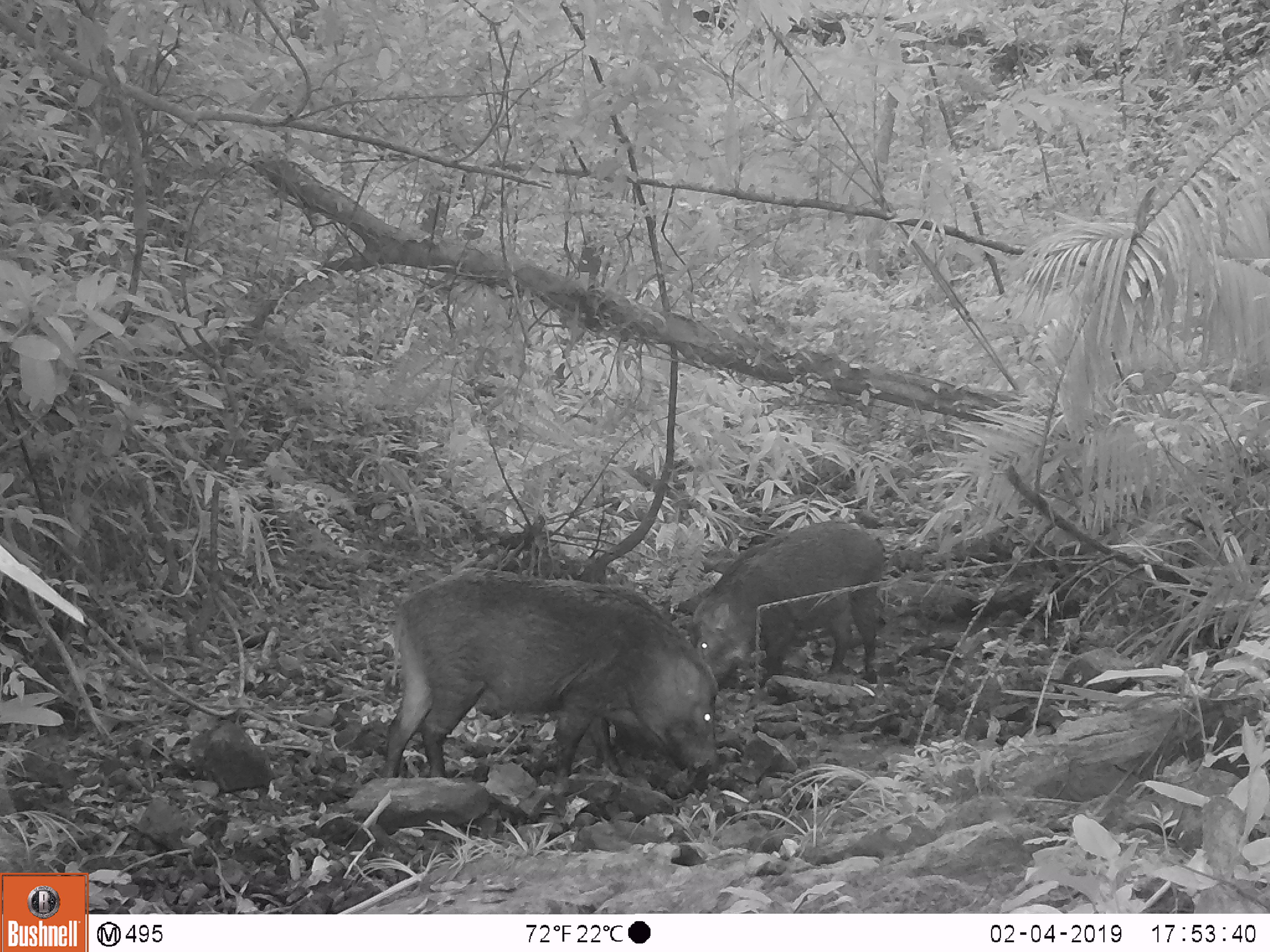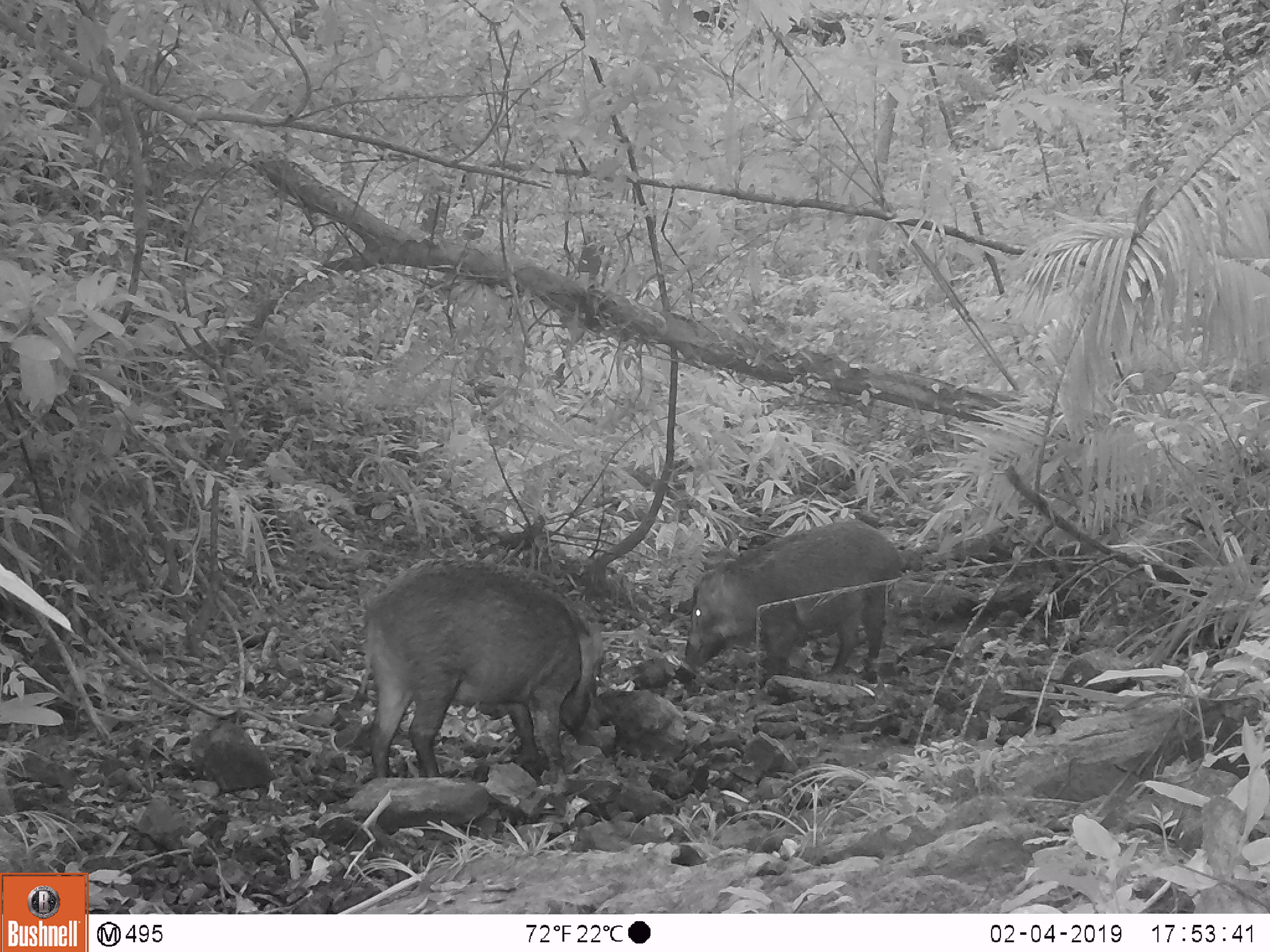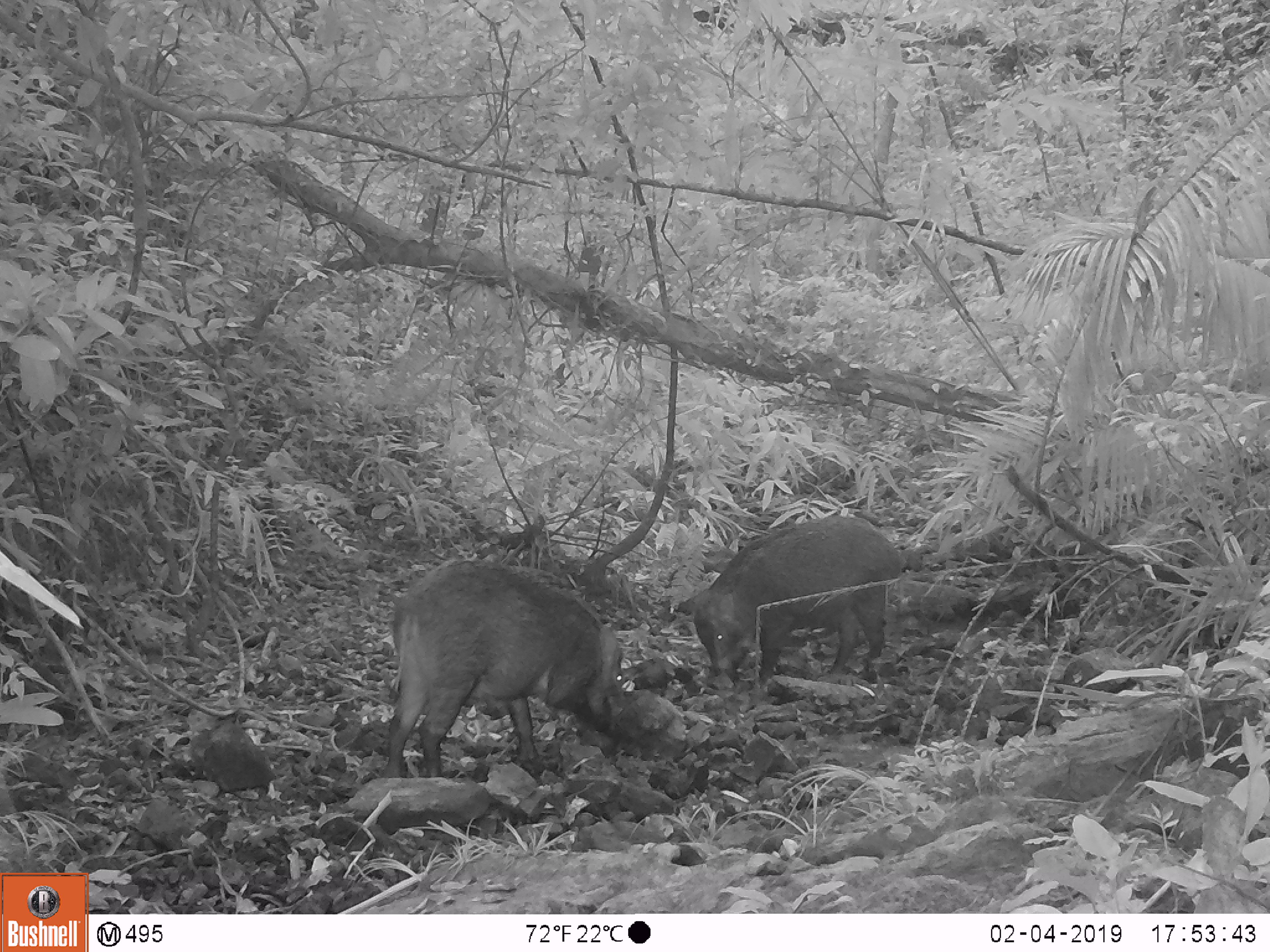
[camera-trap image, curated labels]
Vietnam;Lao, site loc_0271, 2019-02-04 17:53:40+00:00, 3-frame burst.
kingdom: Animalia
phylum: Chordata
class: Mammalia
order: Artiodactyla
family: Suidae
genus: Sus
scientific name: Sus scrofa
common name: eurasian wild pig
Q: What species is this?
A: Eurasian wild pig (Sus scrofa).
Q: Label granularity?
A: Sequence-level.